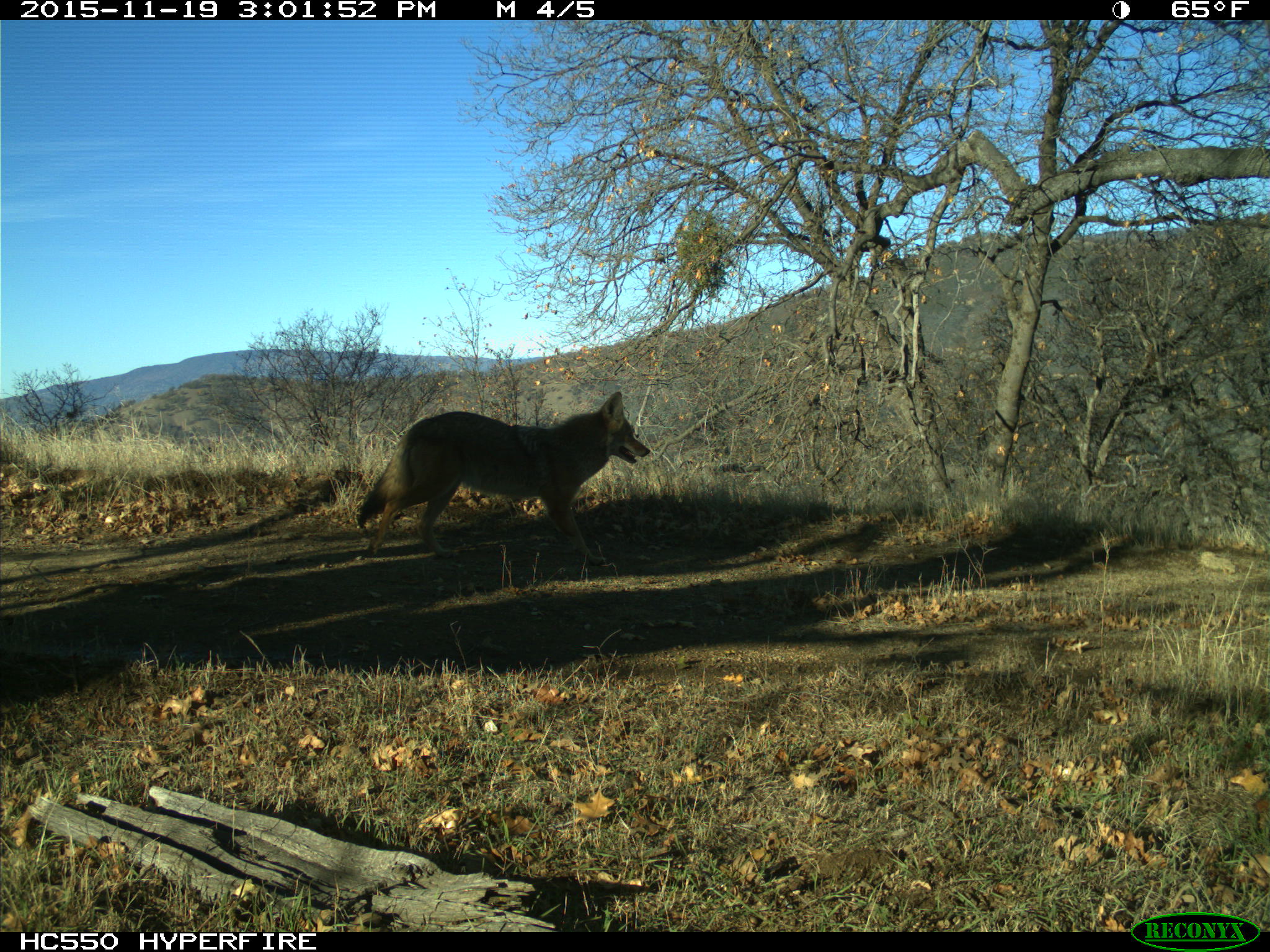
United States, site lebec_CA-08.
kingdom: Animalia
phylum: Chordata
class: Mammalia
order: Carnivora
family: Canidae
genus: Canis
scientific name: Canis latrans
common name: coyote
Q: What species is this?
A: Canis latrans (coyote).